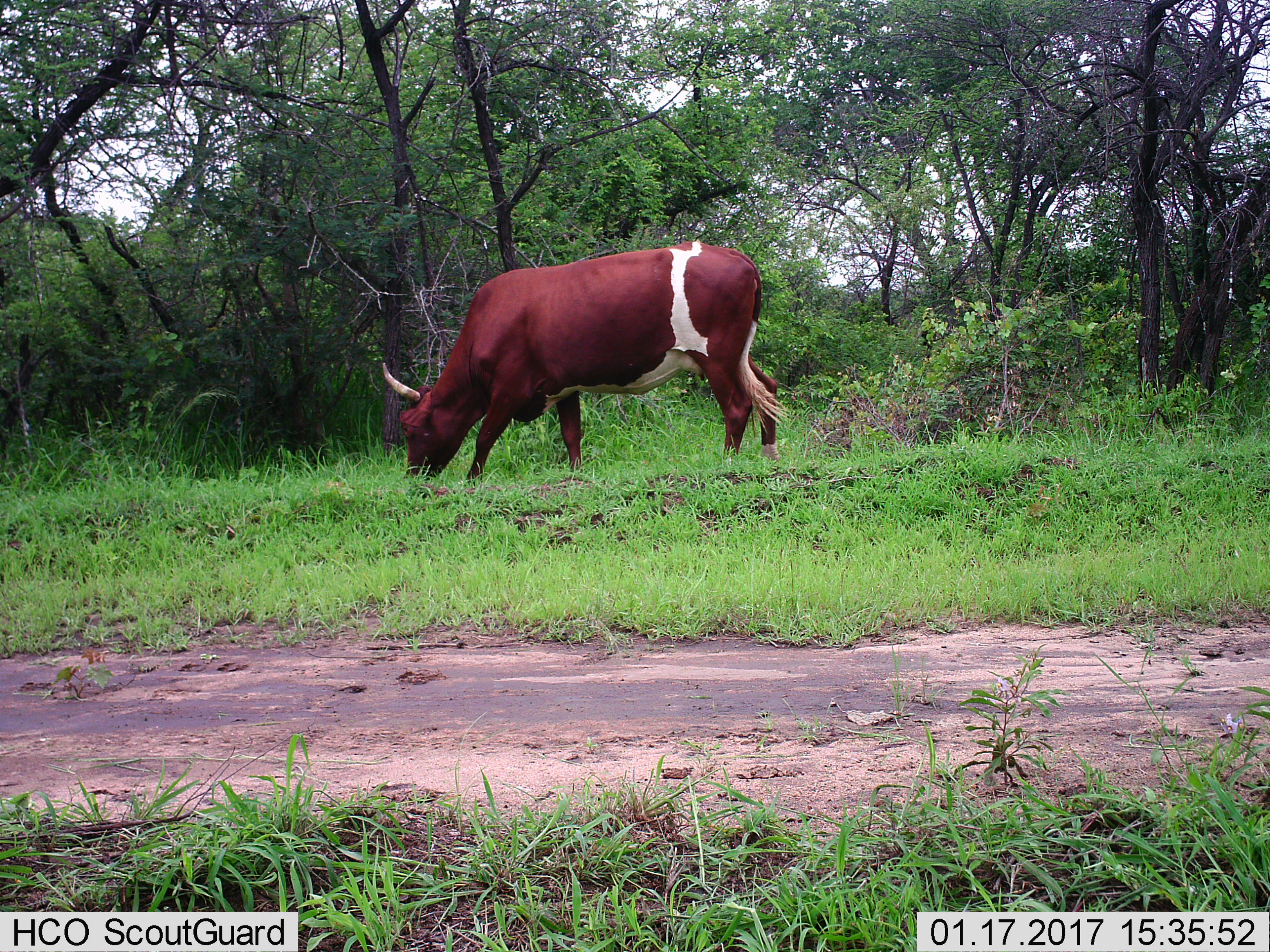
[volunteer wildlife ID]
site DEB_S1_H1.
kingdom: Animalia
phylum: Chordata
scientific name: Vertebrata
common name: domestic animal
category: domesticanimal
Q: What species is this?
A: Domesticanimal (domestic animal) (Vertebrata).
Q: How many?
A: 1.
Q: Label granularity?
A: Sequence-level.